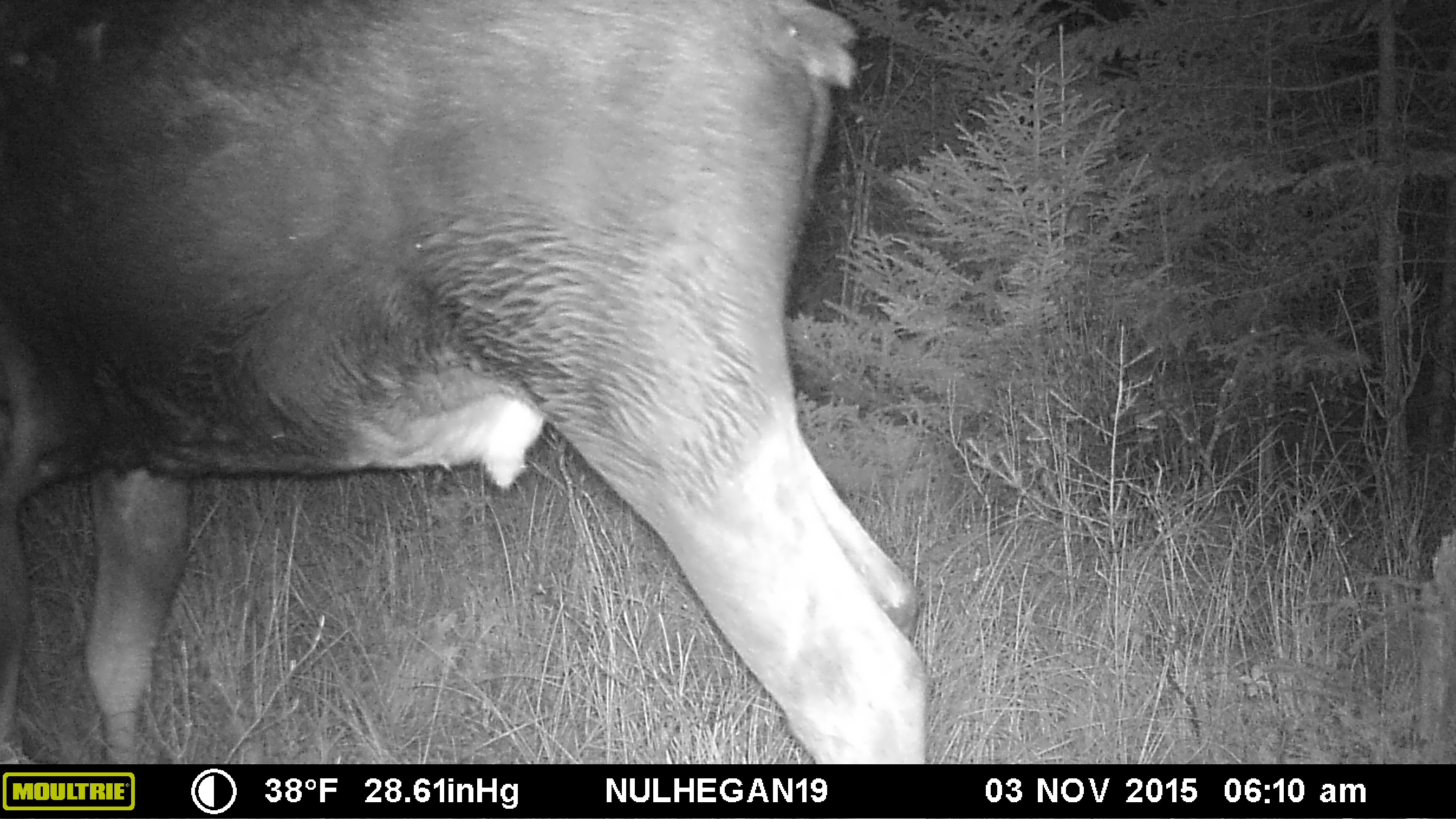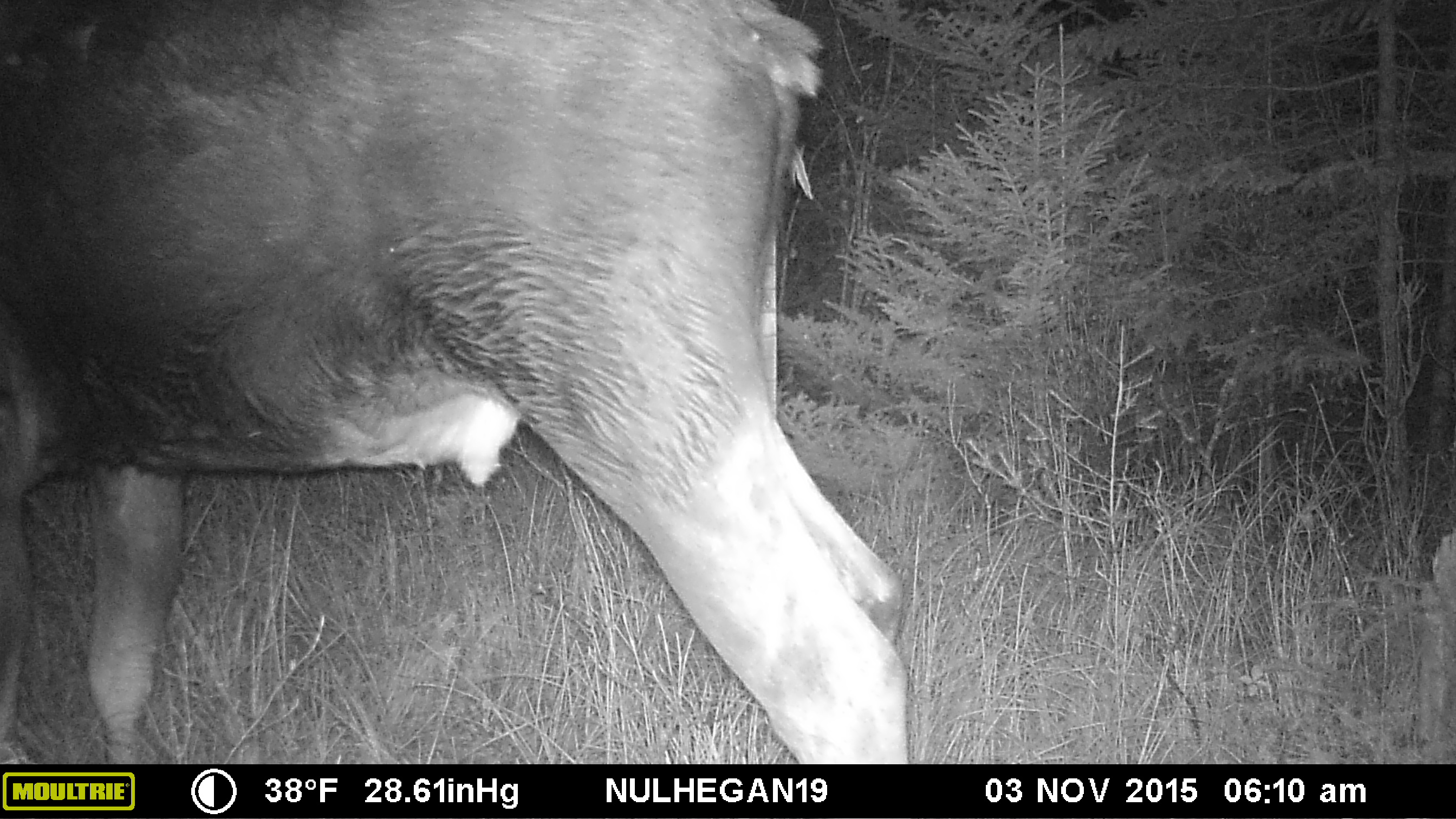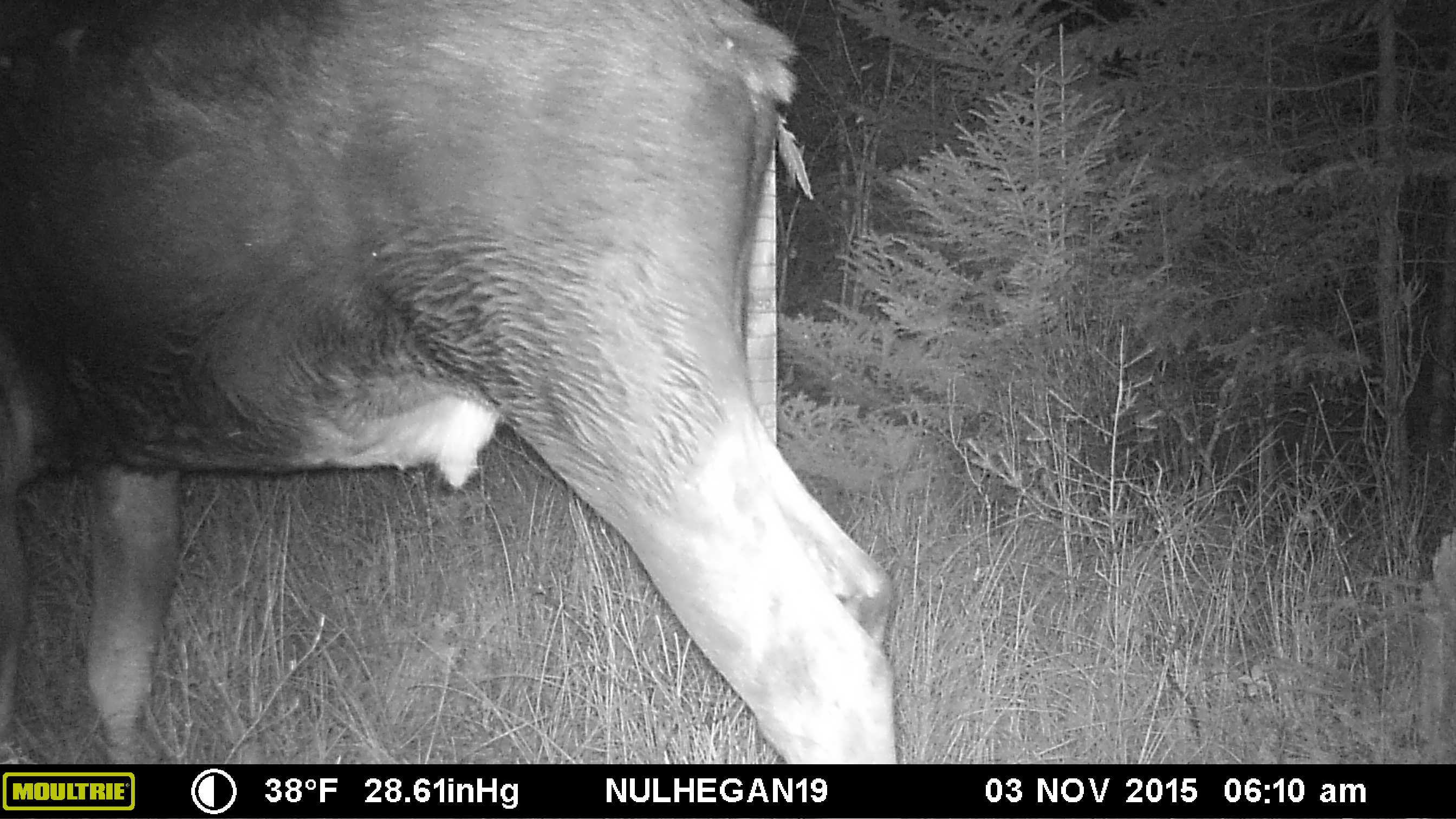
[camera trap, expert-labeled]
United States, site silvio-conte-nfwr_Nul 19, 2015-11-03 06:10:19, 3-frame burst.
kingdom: Animalia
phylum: Chordata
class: Mammalia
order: Artiodactyla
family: Cervidae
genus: Alces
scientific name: Alces alces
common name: moose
Moose (Alces alces).